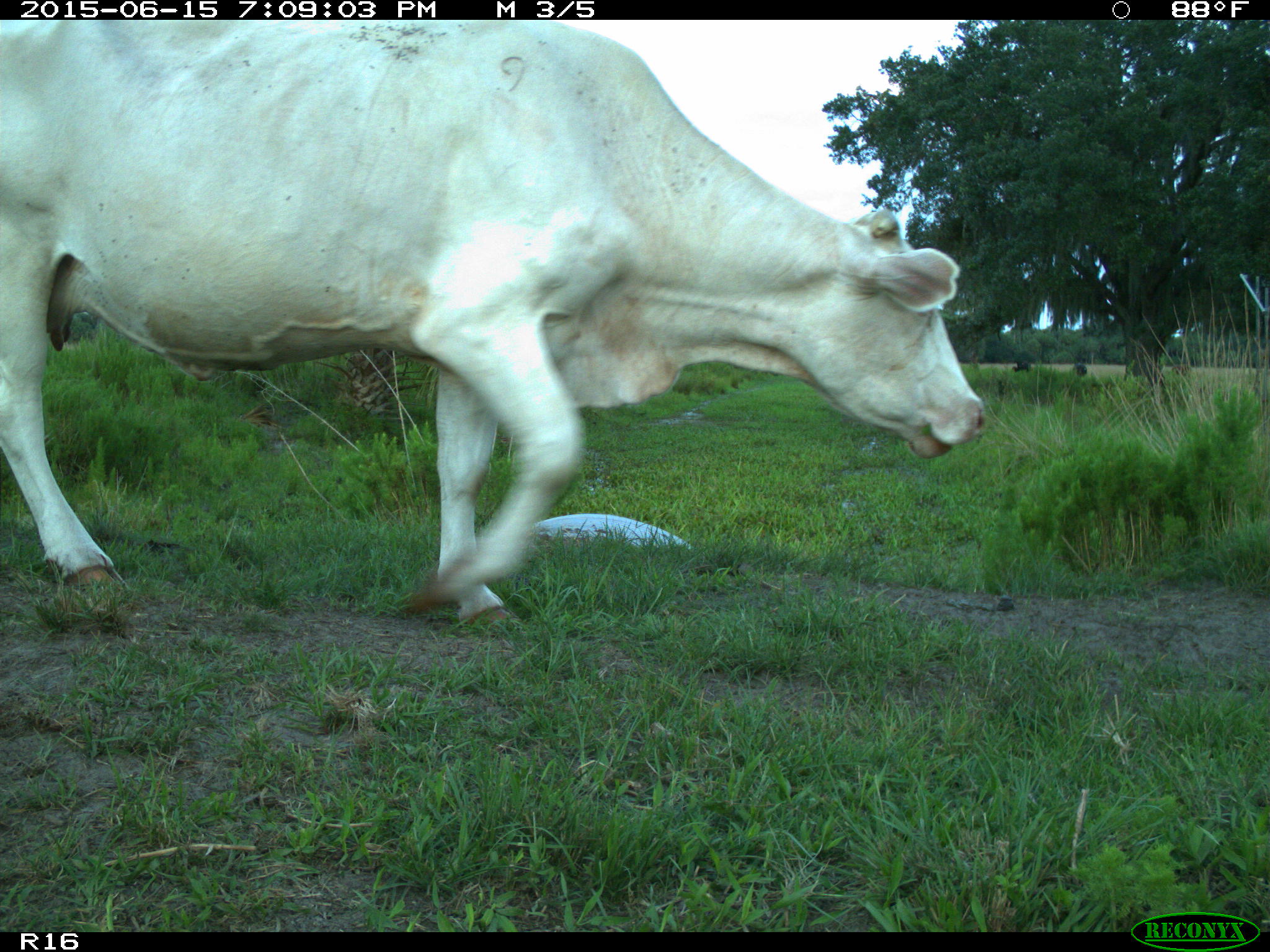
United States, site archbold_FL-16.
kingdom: Animalia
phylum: Chordata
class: Mammalia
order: Artiodactyla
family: Bovidae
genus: Bos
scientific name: Bos taurus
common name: domestic cow